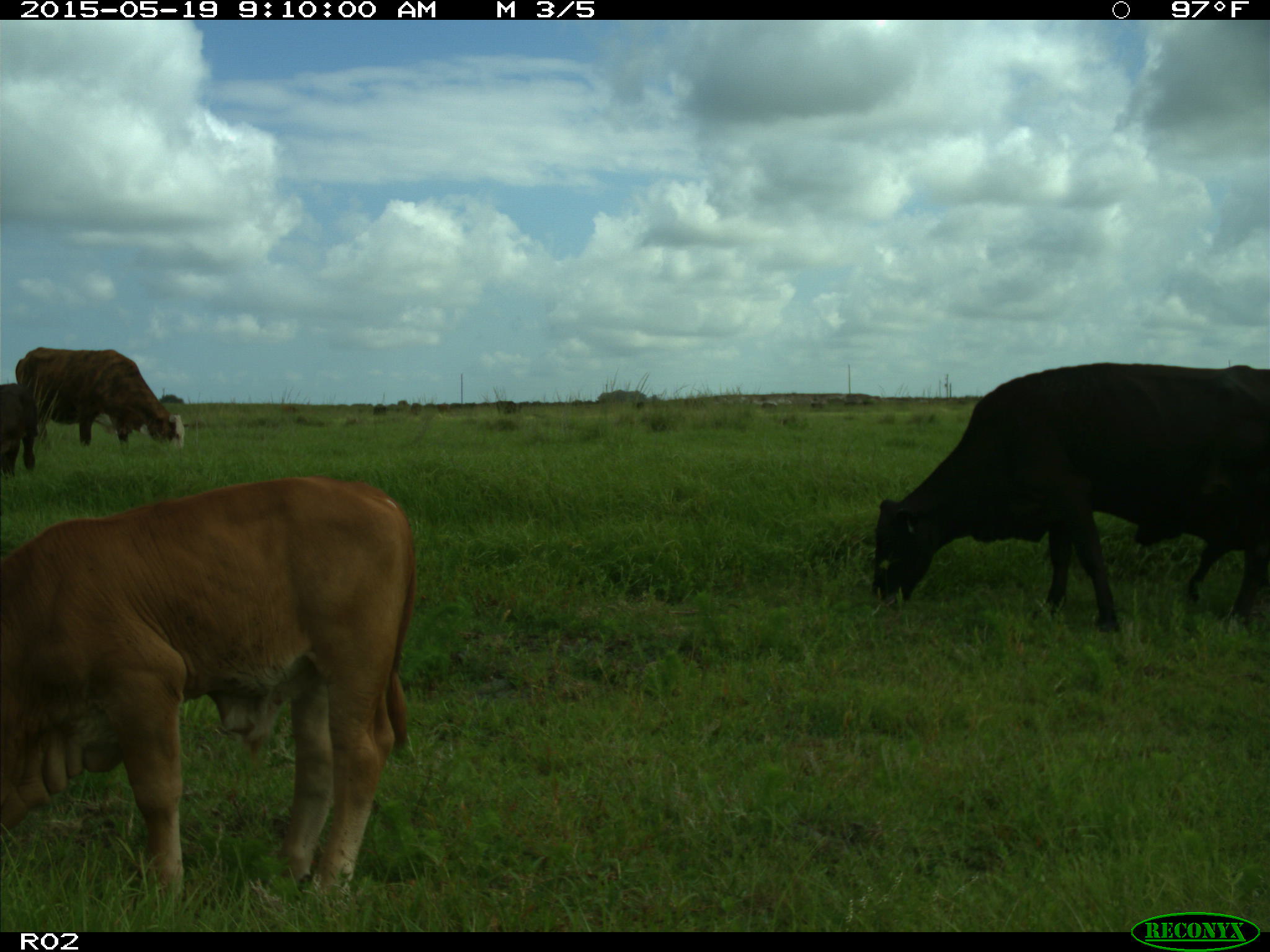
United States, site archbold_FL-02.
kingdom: Animalia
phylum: Chordata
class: Mammalia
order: Artiodactyla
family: Bovidae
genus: Bos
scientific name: Bos taurus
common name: domestic cow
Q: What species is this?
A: Bos taurus (domestic cow).